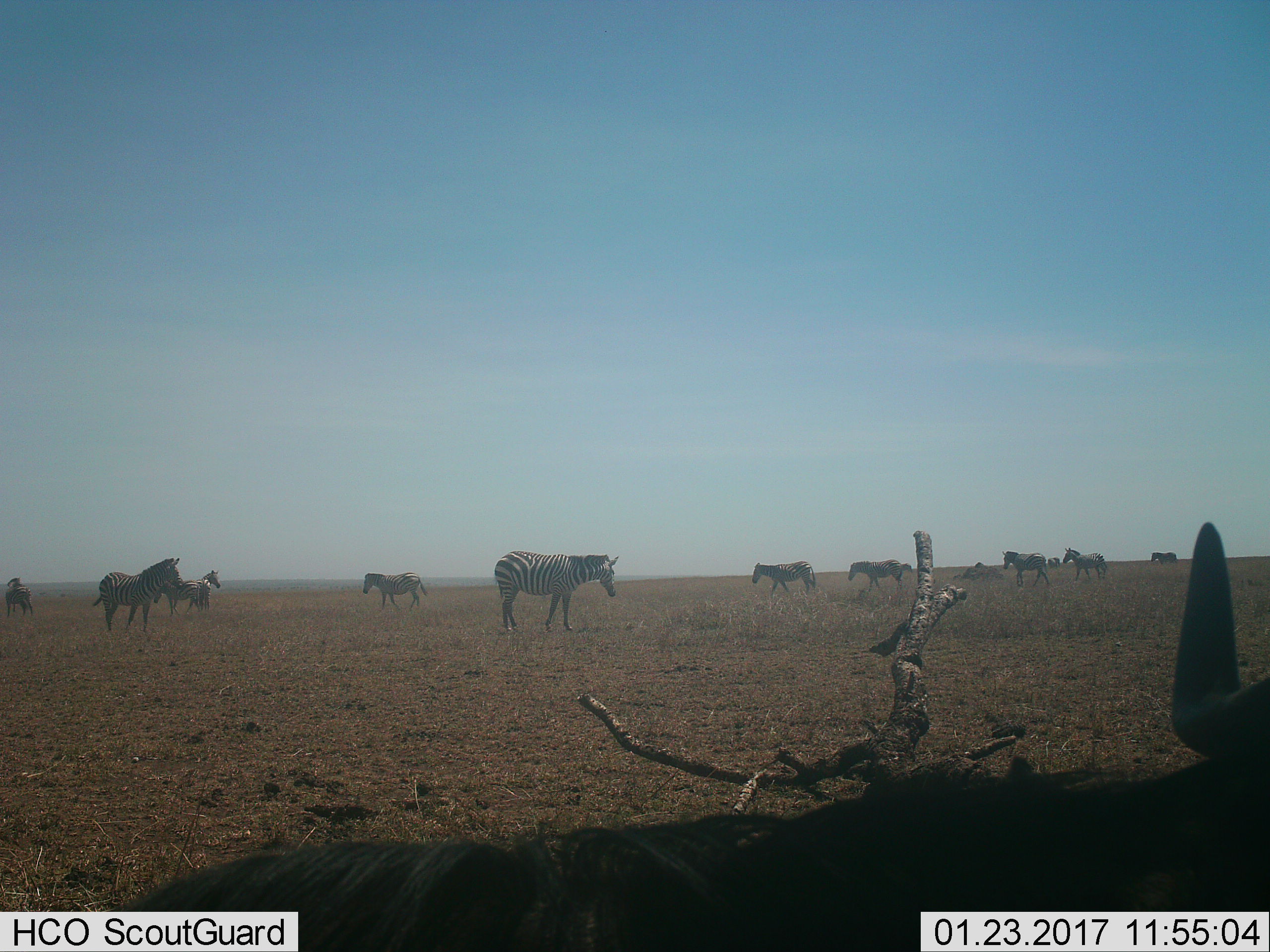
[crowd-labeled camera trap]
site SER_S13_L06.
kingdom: Animalia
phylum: Chordata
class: Mammalia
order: Perissodactyla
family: Equidae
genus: Equus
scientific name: Equus quagga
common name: plains zebra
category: zebraplains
Zebraplains (plains zebra) (Equus quagga), count 11-50. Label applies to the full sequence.